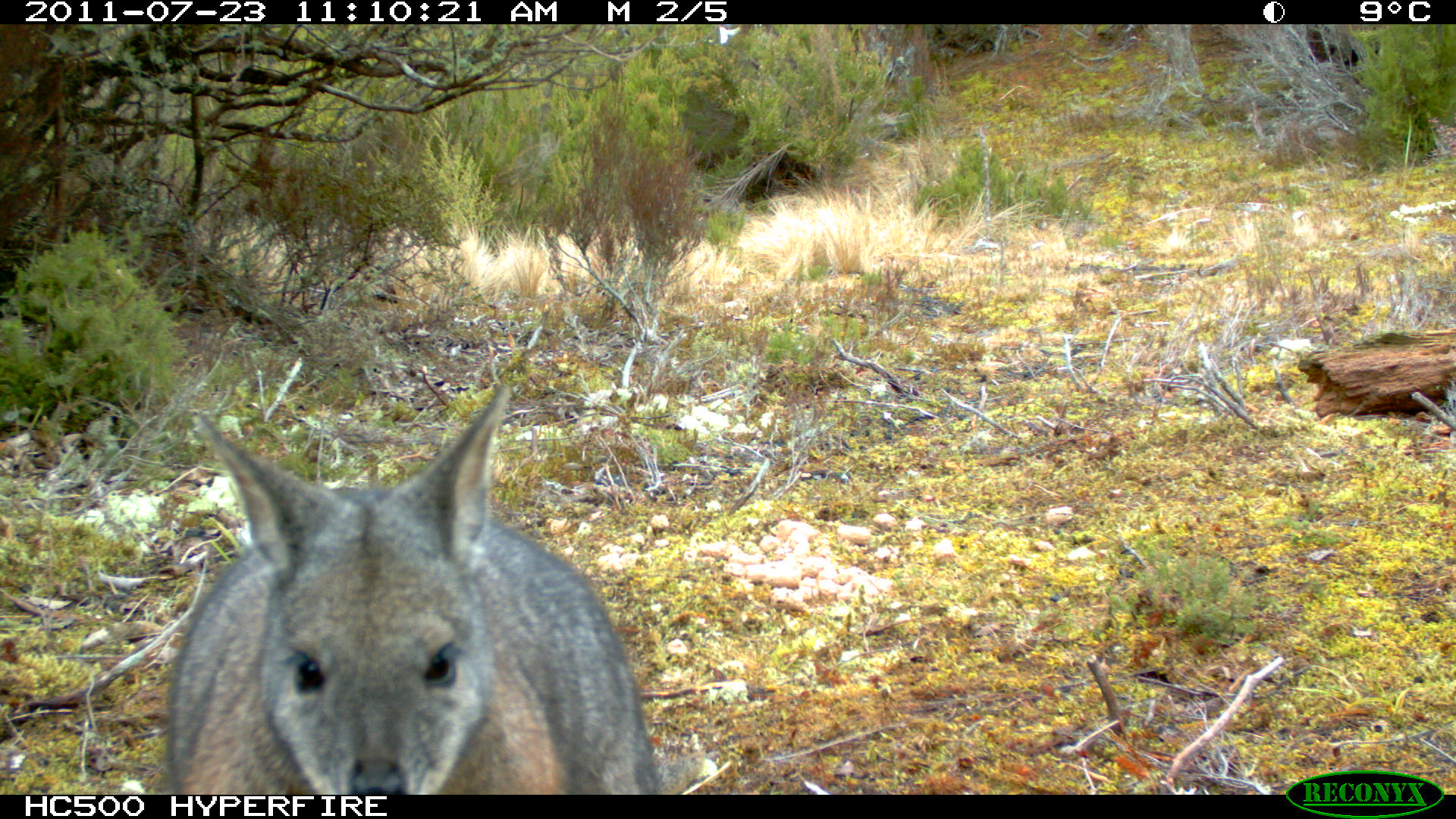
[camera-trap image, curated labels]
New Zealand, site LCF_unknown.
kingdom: Animalia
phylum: Chordata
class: Mammalia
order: Diprotodontia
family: Macropodidae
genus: Notamacropus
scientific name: Notamacropus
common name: wallaby